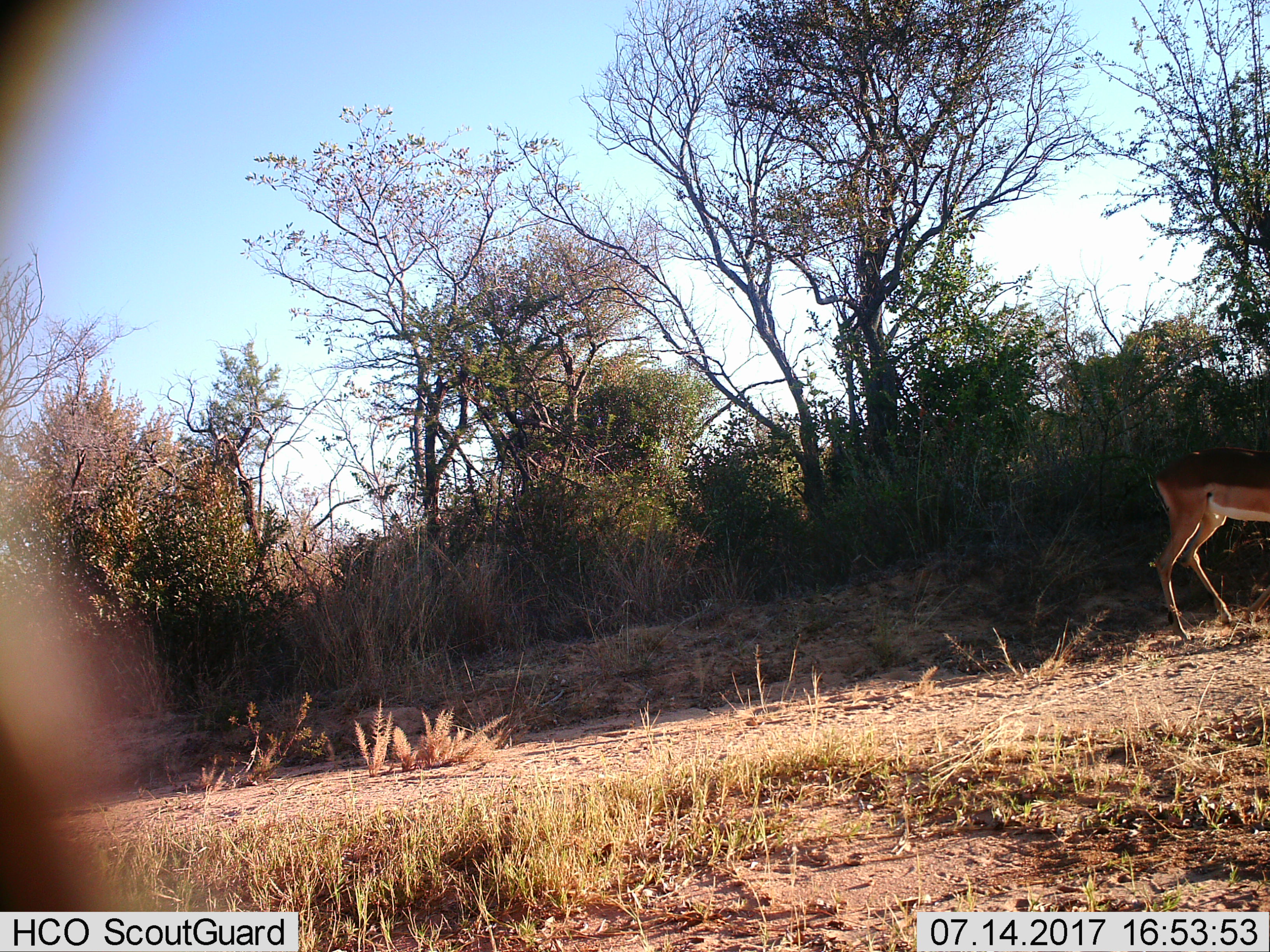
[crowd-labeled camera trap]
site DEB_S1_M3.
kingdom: Animalia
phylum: Chordata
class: Mammalia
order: Artiodactyla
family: Bovidae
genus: Aepyceros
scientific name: Aepyceros melampus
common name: impala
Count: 1.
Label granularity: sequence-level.